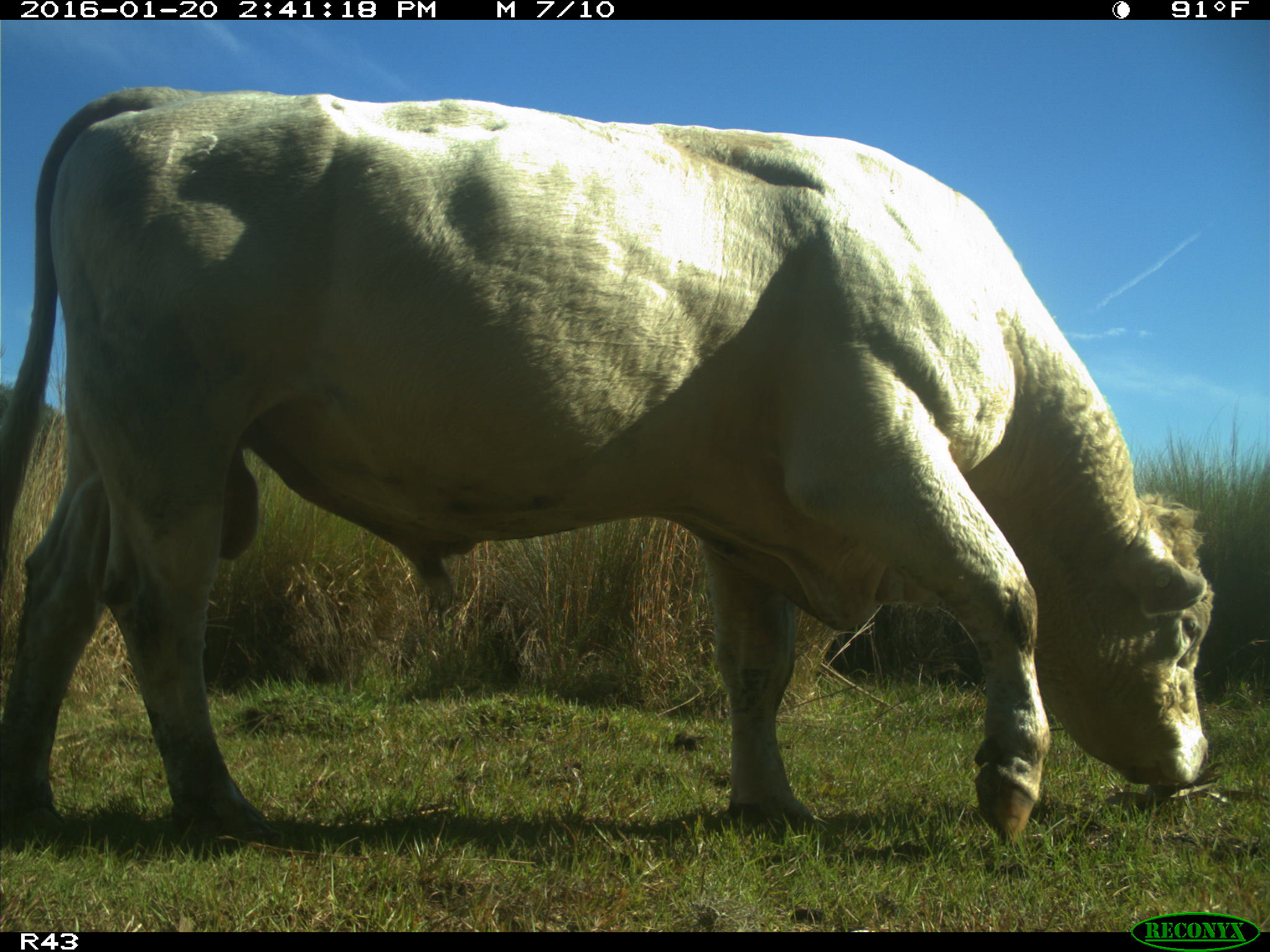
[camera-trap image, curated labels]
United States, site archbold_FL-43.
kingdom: Animalia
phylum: Chordata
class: Mammalia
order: Artiodactyla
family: Bovidae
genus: Bos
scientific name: Bos taurus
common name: domestic cow